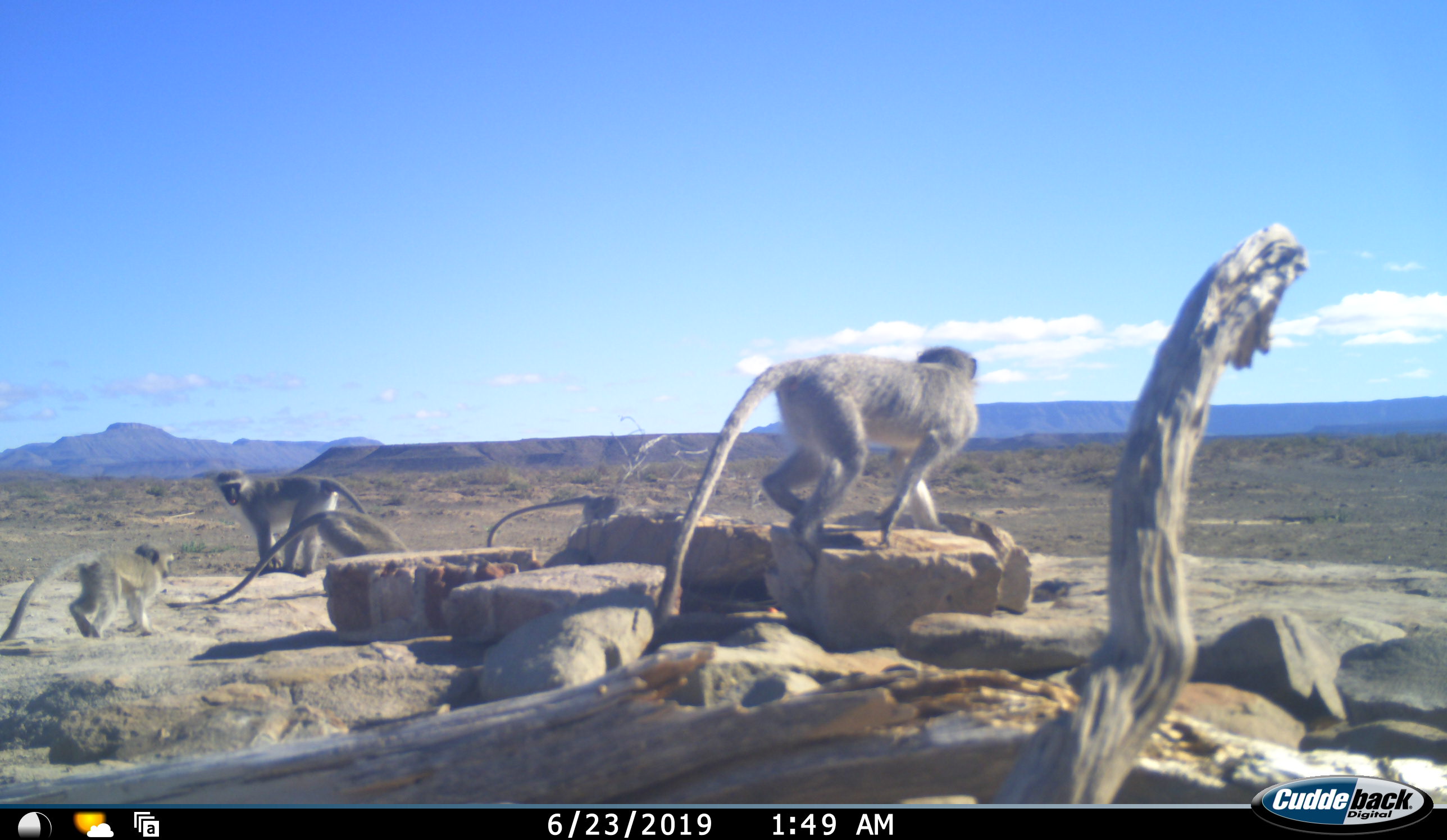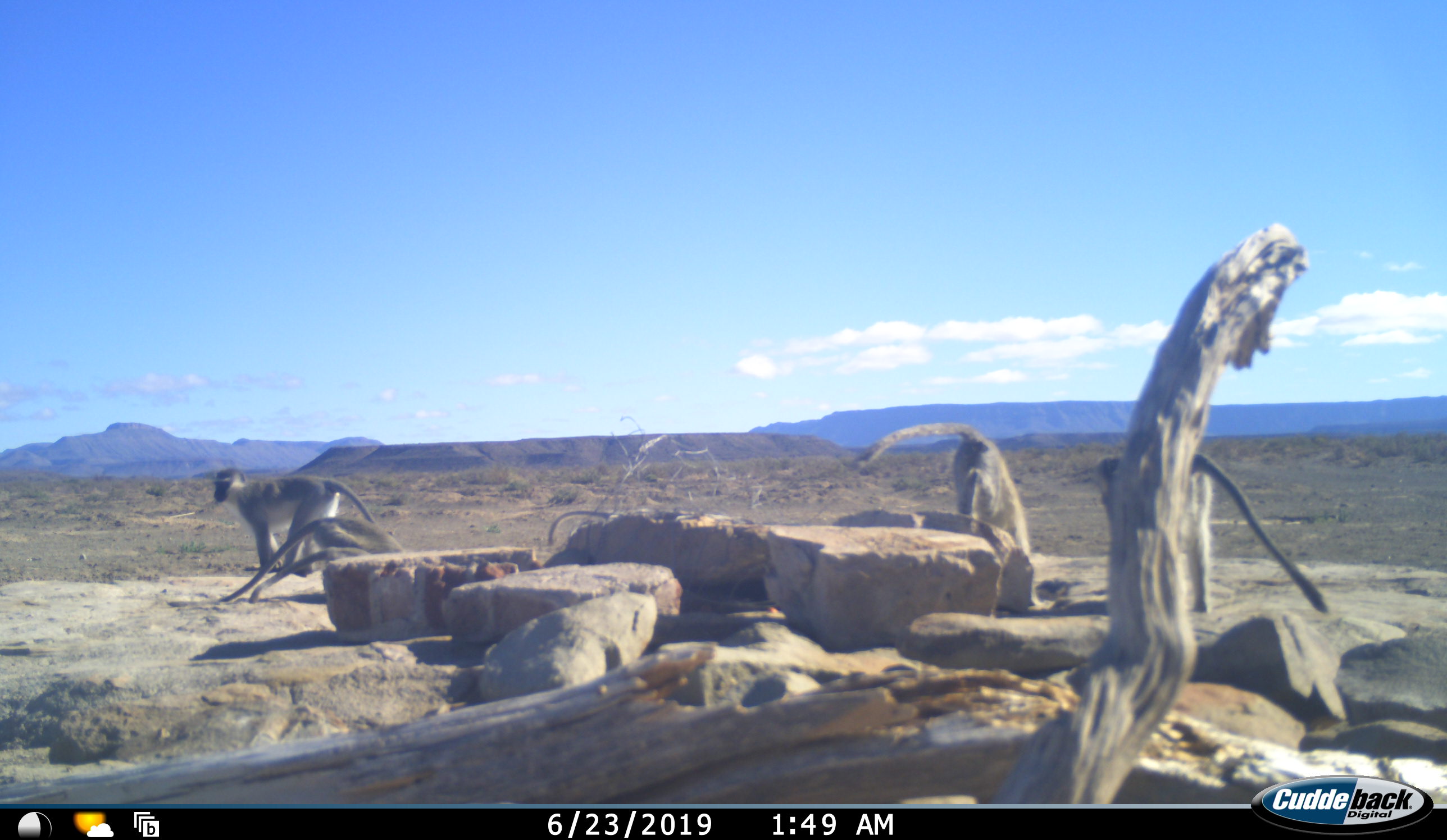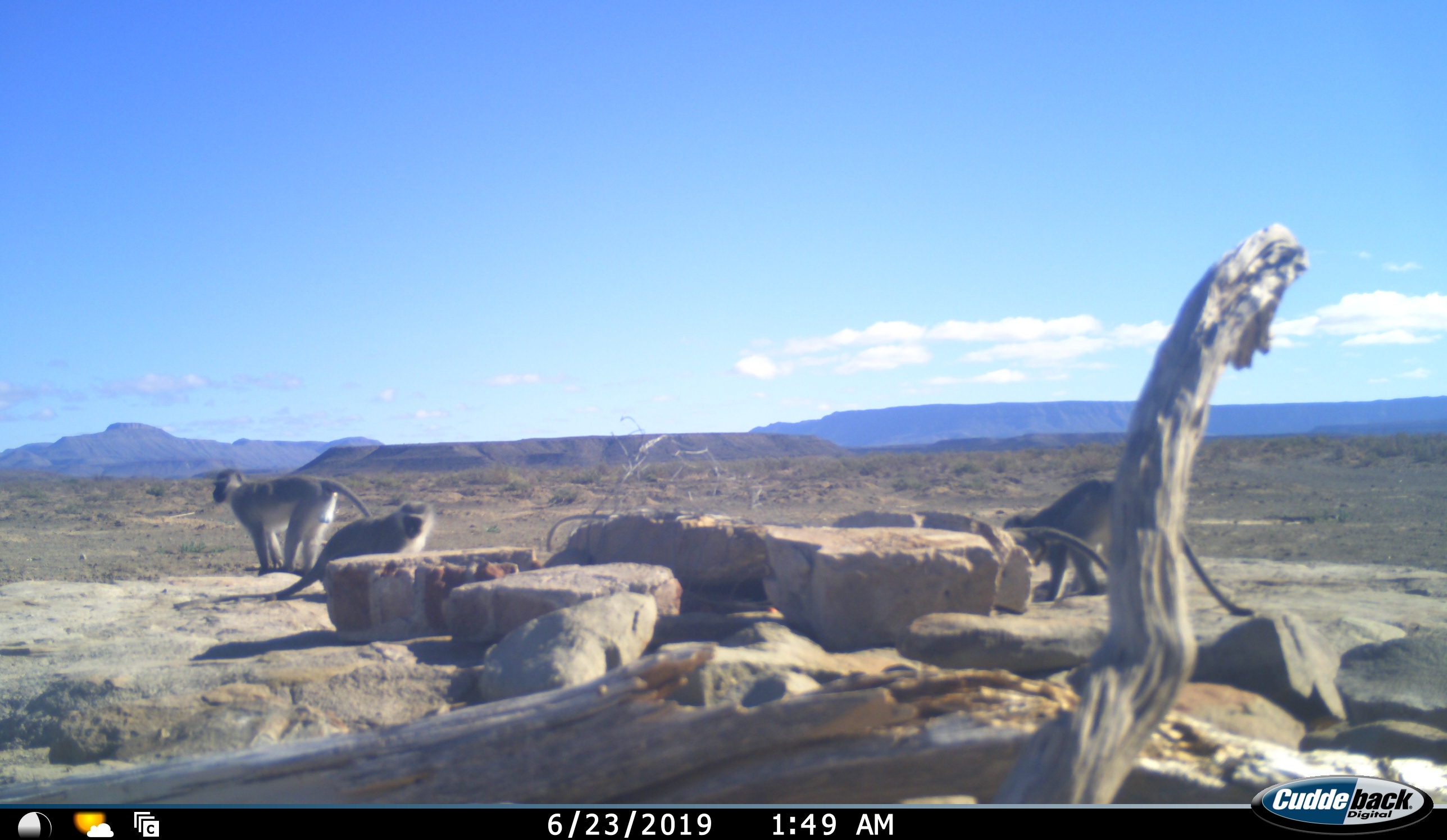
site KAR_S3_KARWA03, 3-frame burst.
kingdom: Animalia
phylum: Chordata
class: Mammalia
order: Primates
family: Cercopithecidae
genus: Chlorocebus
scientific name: Chlorocebus pygerythrus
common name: vervet monkey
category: monkeyvervet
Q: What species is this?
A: Monkeyvervet (vervet monkey) (Chlorocebus pygerythrus).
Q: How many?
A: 5.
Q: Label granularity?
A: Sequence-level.